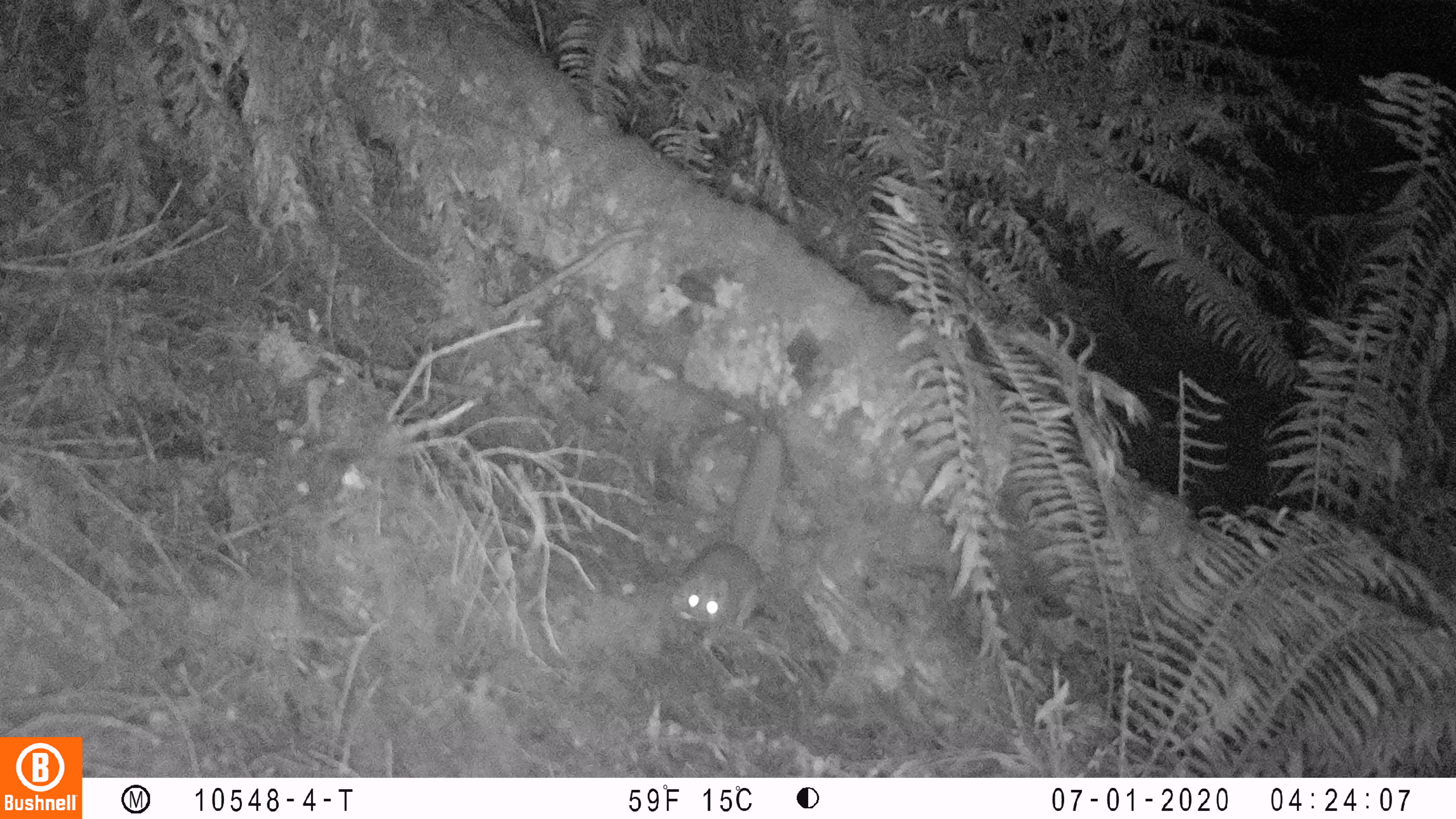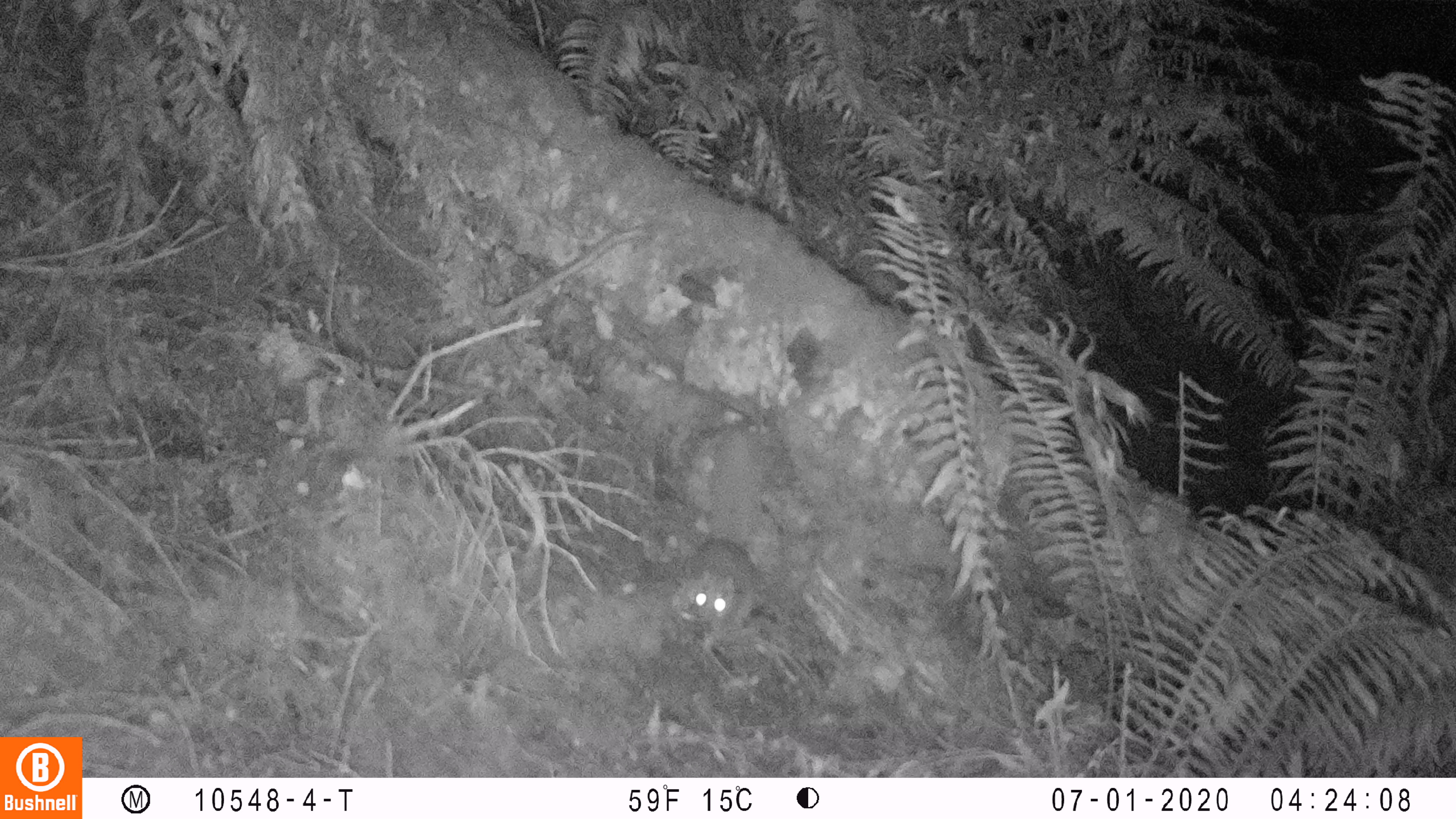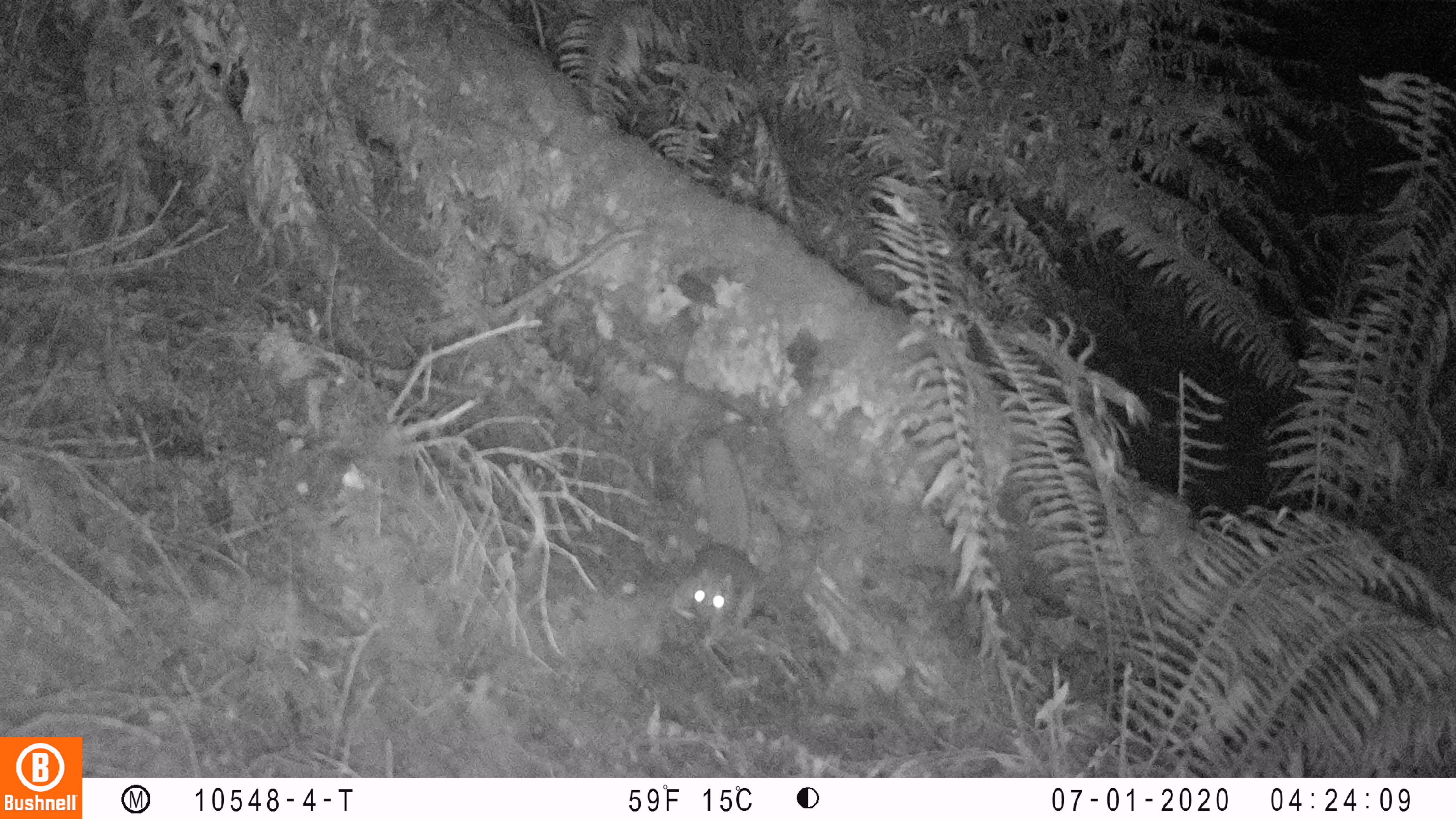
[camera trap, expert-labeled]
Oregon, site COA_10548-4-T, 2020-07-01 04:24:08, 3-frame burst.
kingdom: Animalia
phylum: Chordata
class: Mammalia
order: Rodentia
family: Sciuridae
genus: Glaucomys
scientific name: Glaucomys oregonensis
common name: humboldt's flying squirrel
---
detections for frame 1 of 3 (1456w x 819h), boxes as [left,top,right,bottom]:
humboldt's flying squirrel: [662,420,793,639]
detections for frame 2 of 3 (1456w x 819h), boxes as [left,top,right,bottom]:
humboldt's flying squirrel: [654,418,777,649]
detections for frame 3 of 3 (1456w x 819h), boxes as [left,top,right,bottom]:
humboldt's flying squirrel: [660,427,766,645]